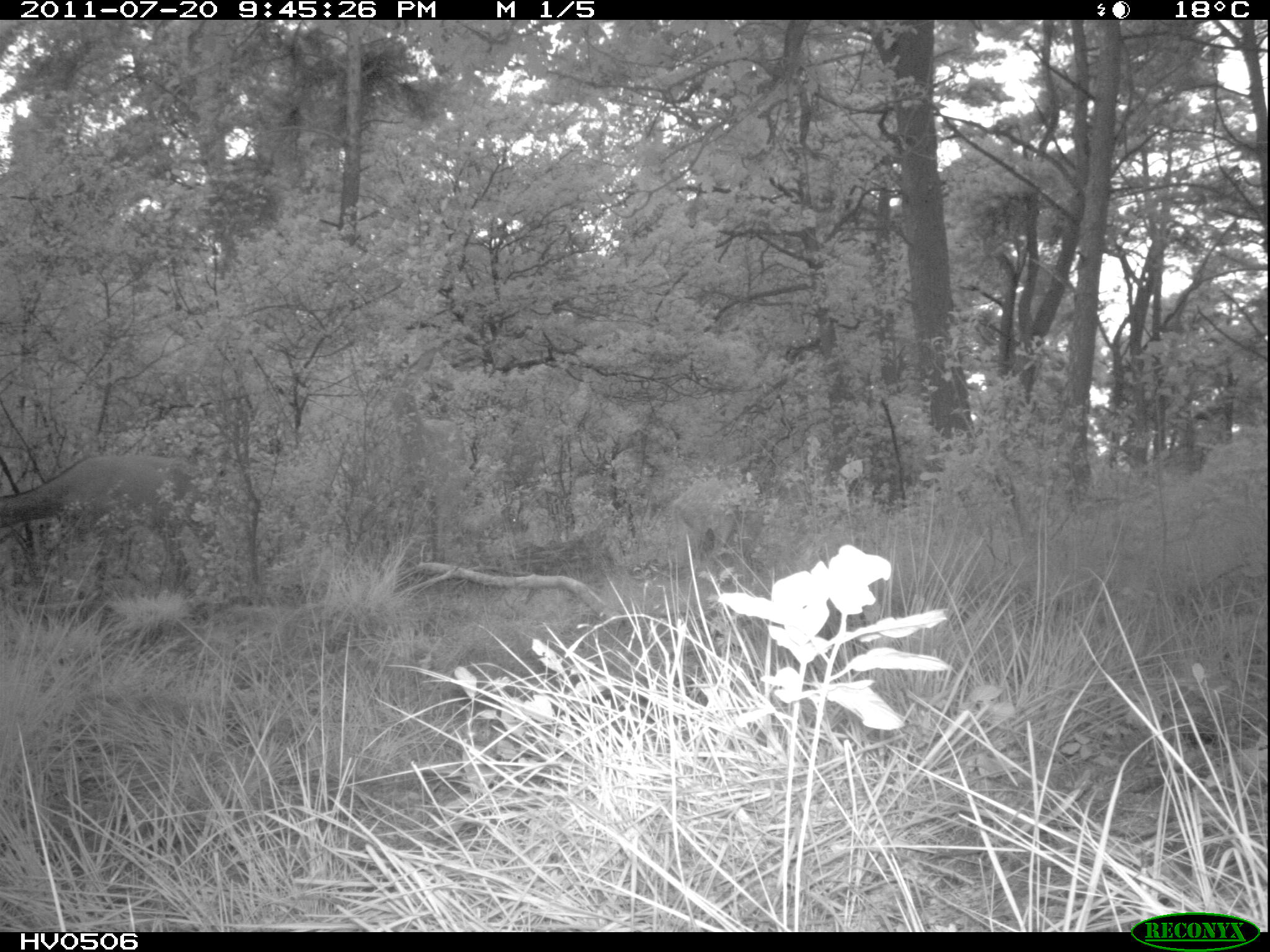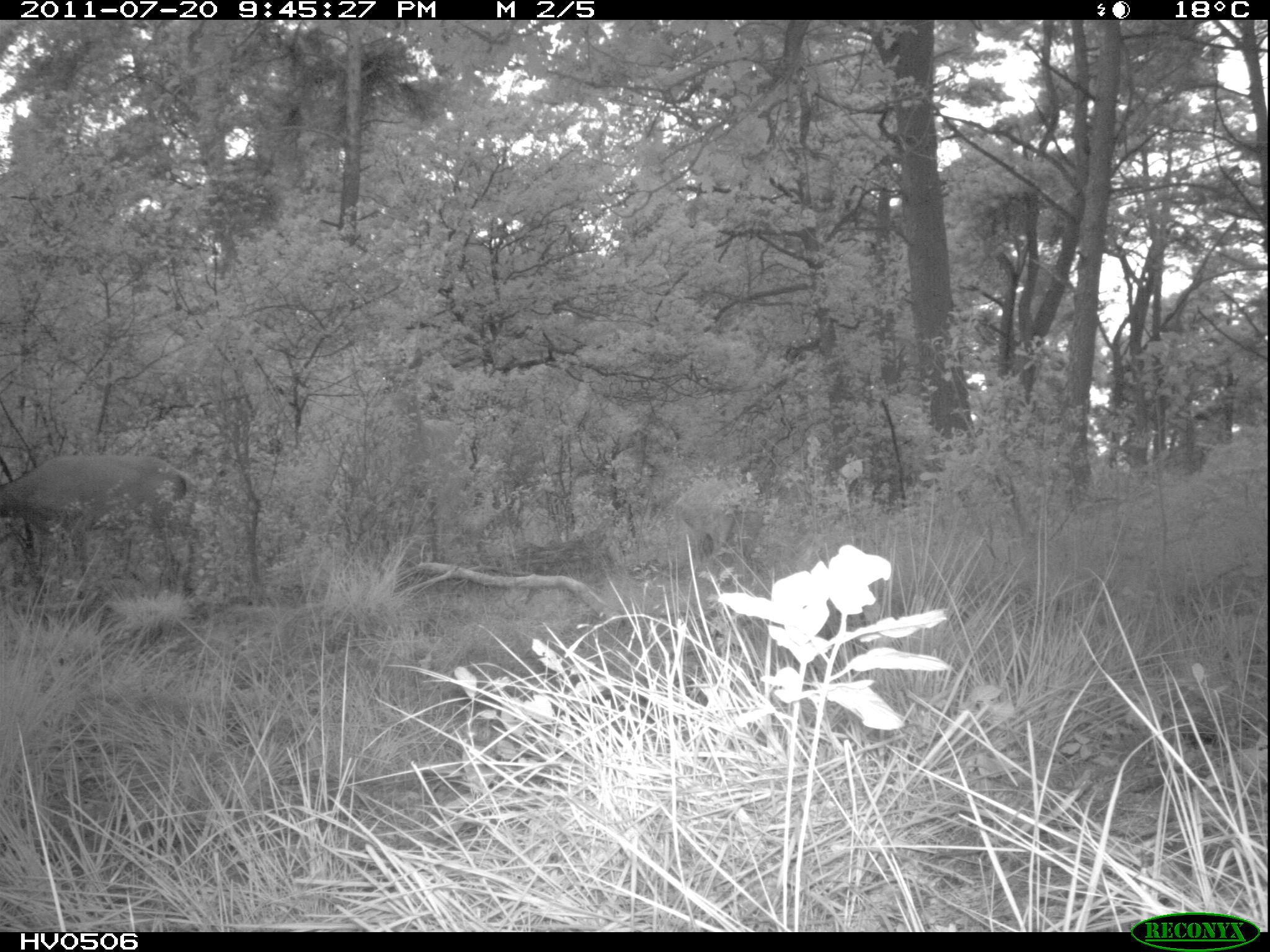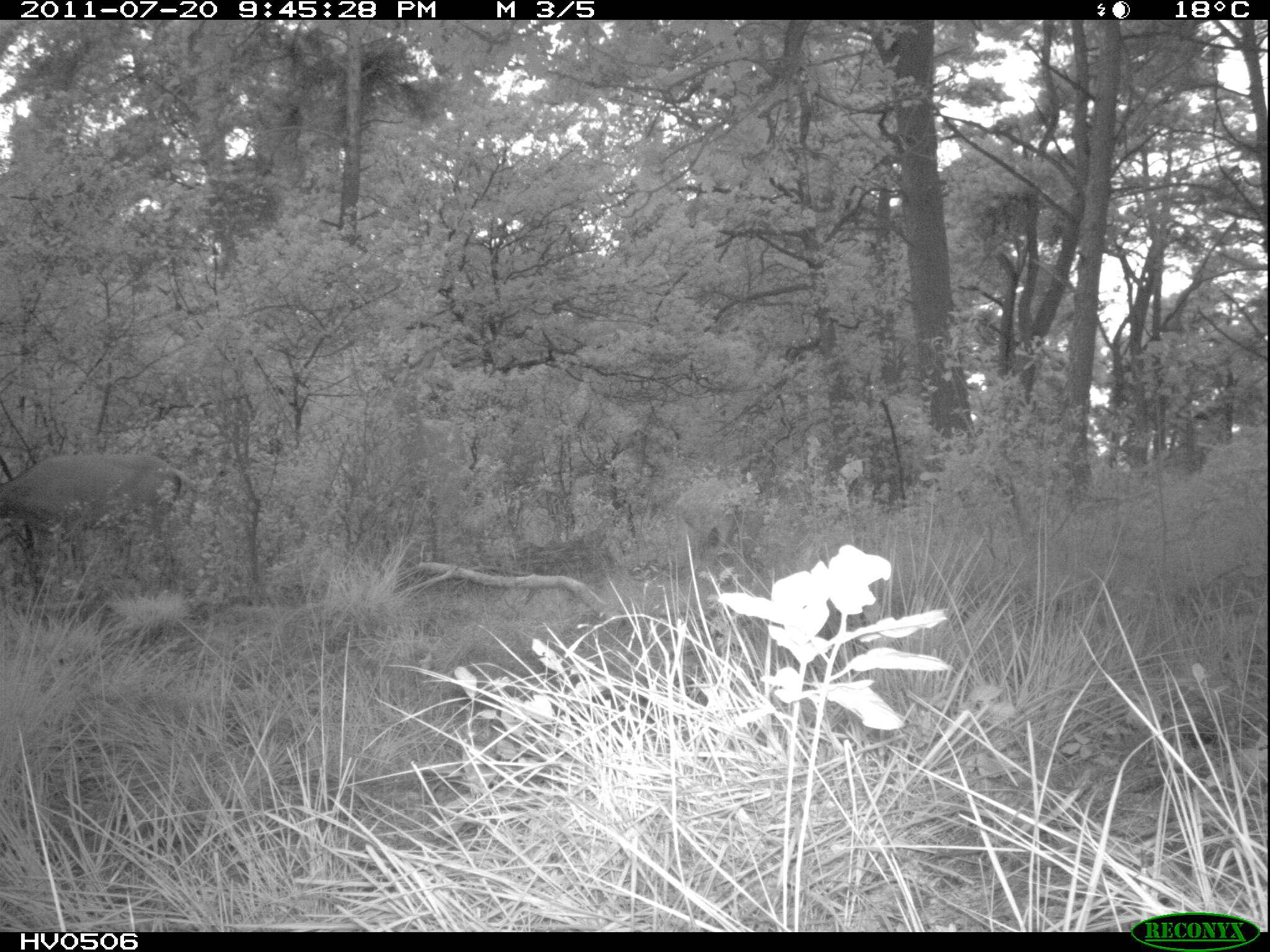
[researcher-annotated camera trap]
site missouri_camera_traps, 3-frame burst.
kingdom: Animalia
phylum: Chordata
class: Mammalia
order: Artiodactyla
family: Cervidae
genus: Cervus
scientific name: Cervus elaphus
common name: red deer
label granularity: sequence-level